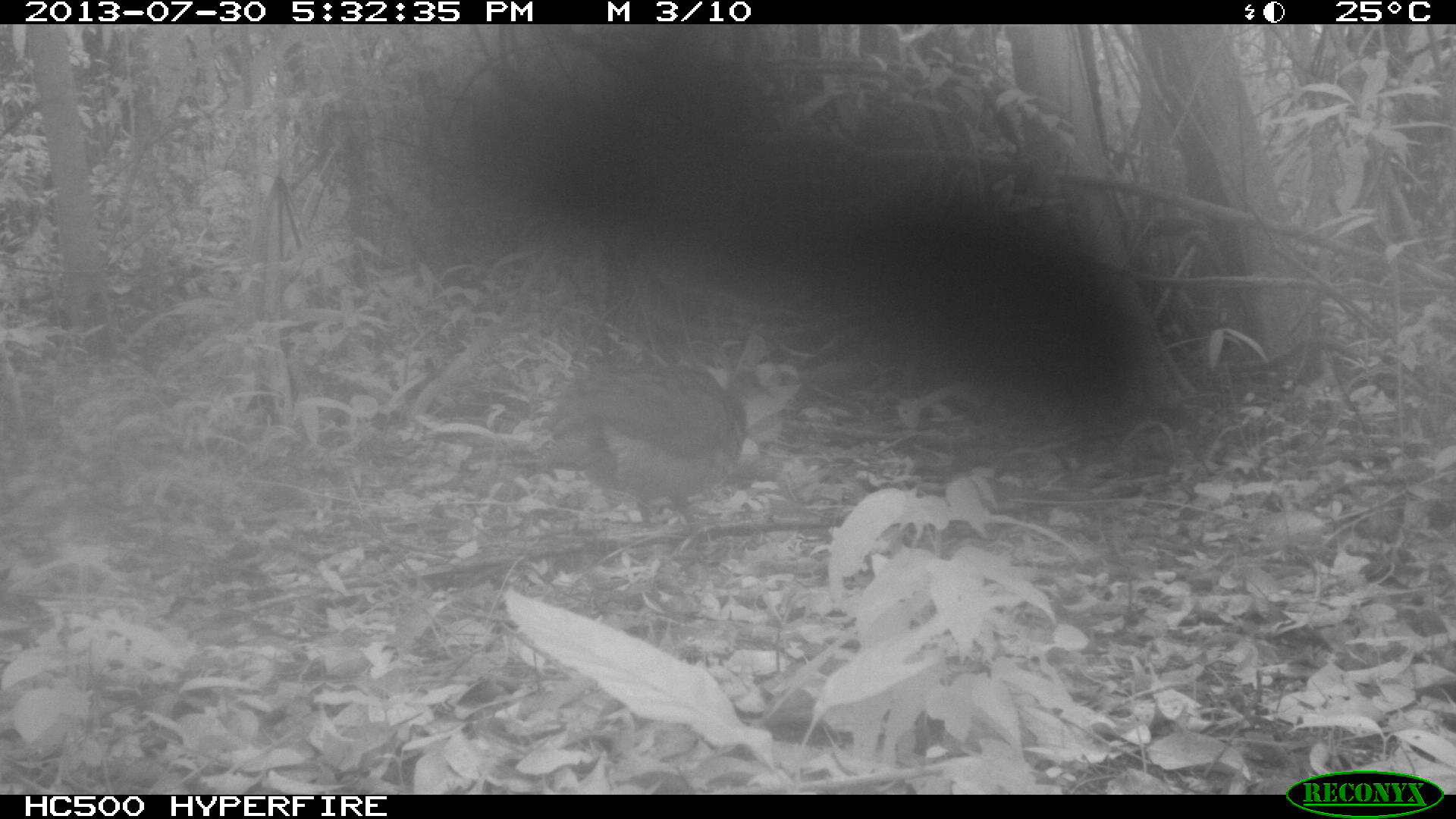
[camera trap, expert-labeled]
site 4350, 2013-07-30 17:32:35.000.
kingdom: Animalia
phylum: Chordata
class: Aves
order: Tinamiformes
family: Tinamidae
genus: Tinamus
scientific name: Tinamus major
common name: great tinamou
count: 1